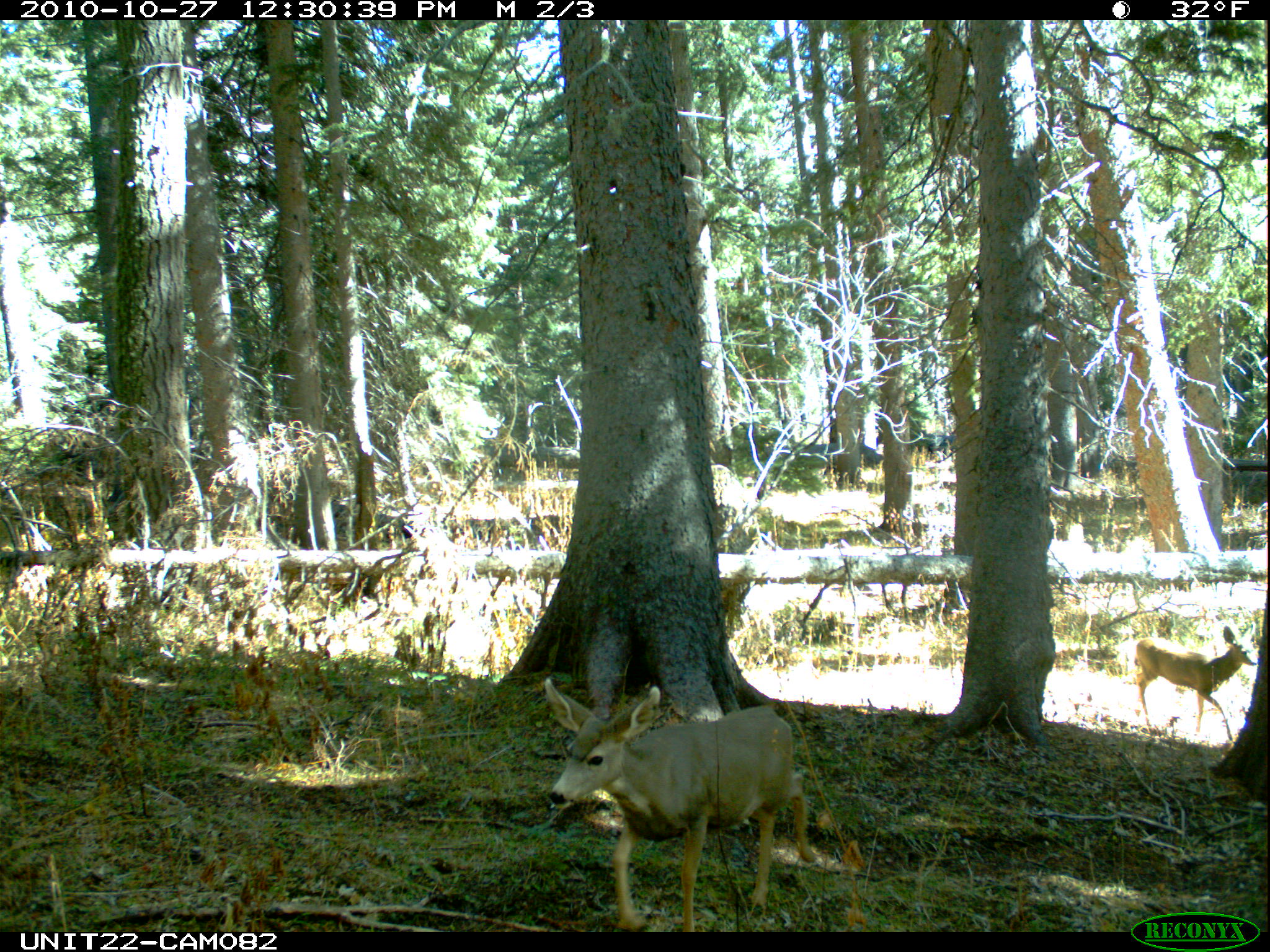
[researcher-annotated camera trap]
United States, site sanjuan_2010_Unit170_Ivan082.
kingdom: Animalia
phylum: Chordata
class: Mammalia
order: Artiodactyla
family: Cervidae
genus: Odocoileus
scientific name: Odocoileus hemionus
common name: mule deer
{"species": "Odocoileus hemionus (mule deer)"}